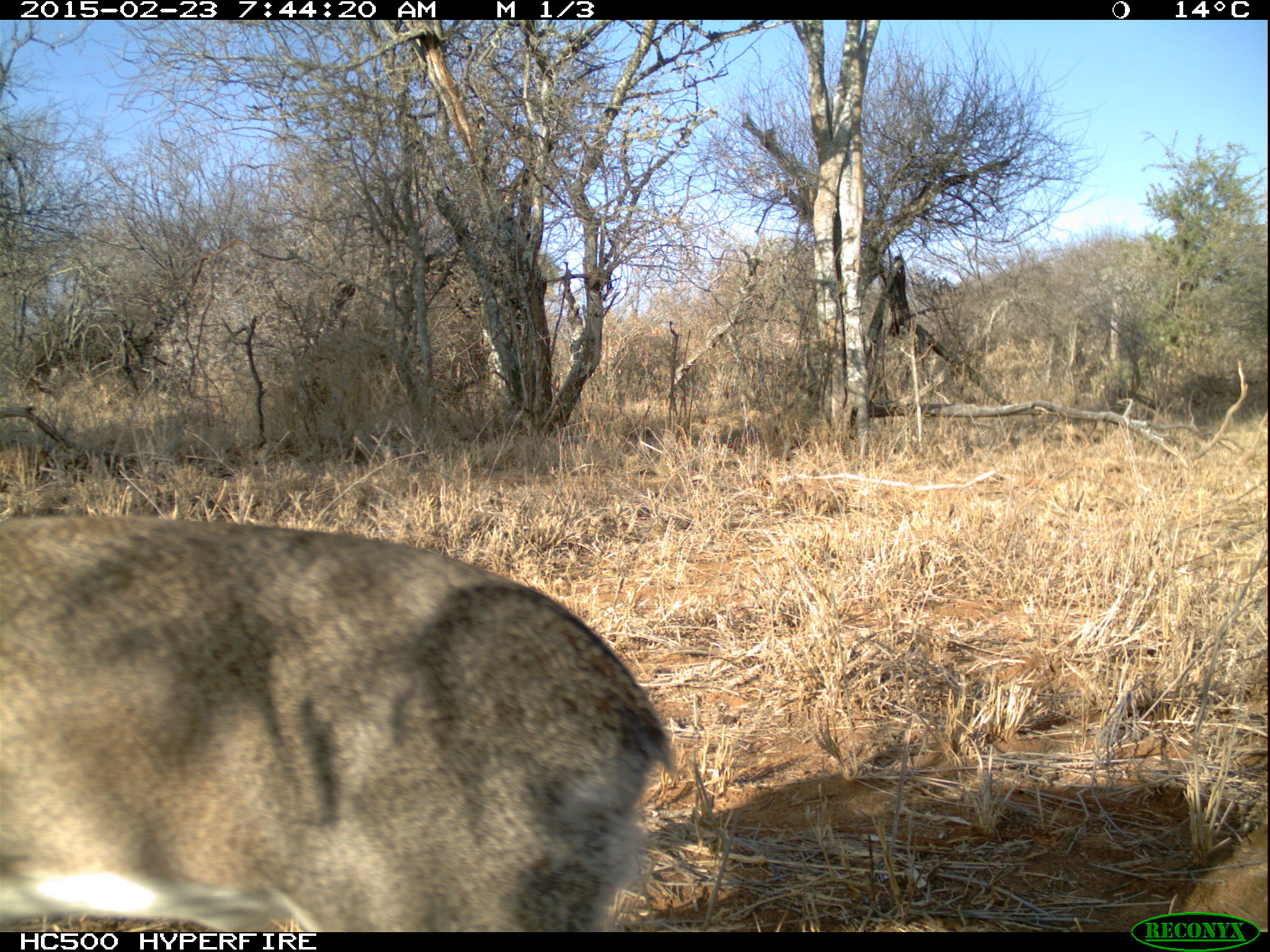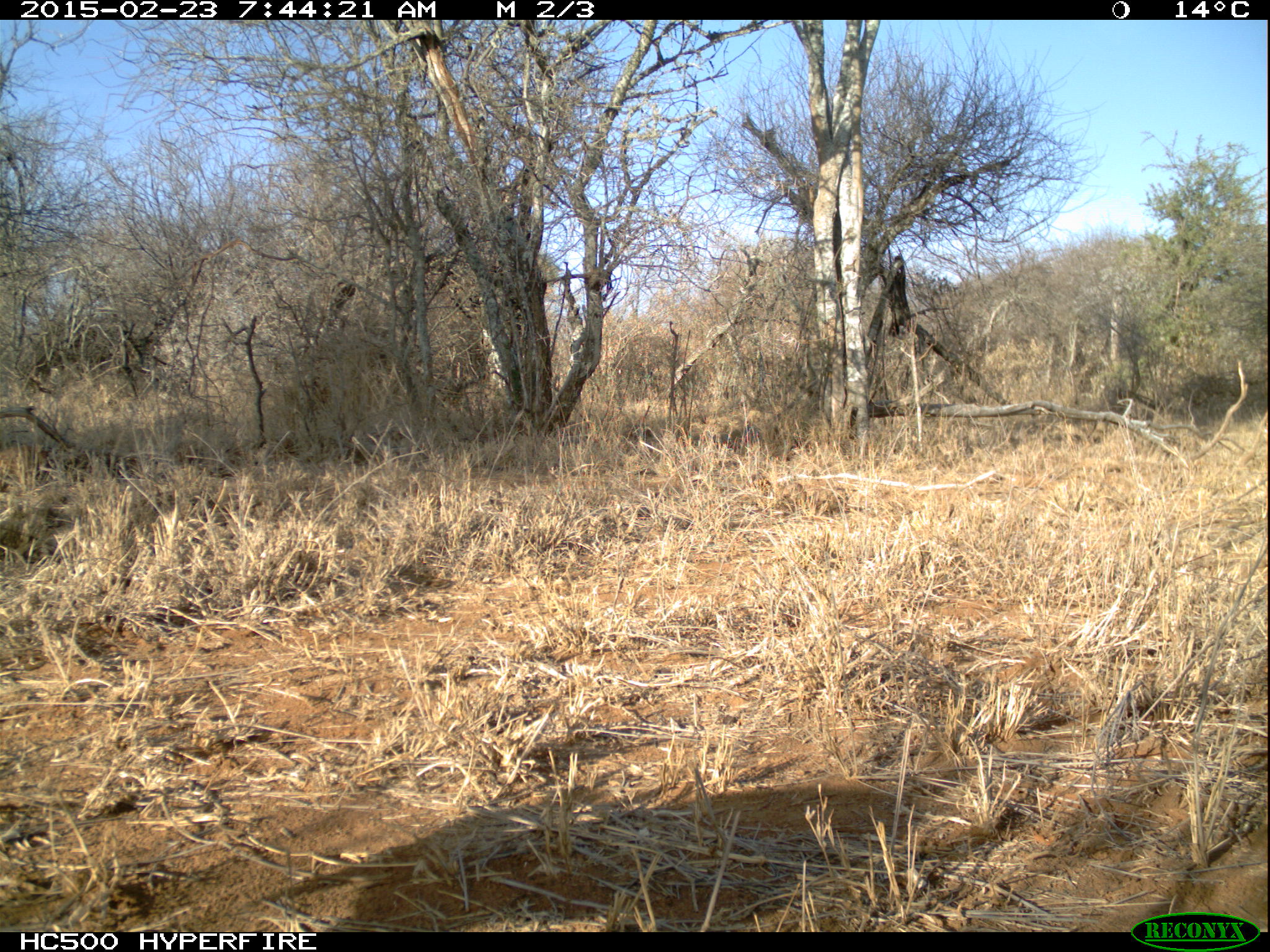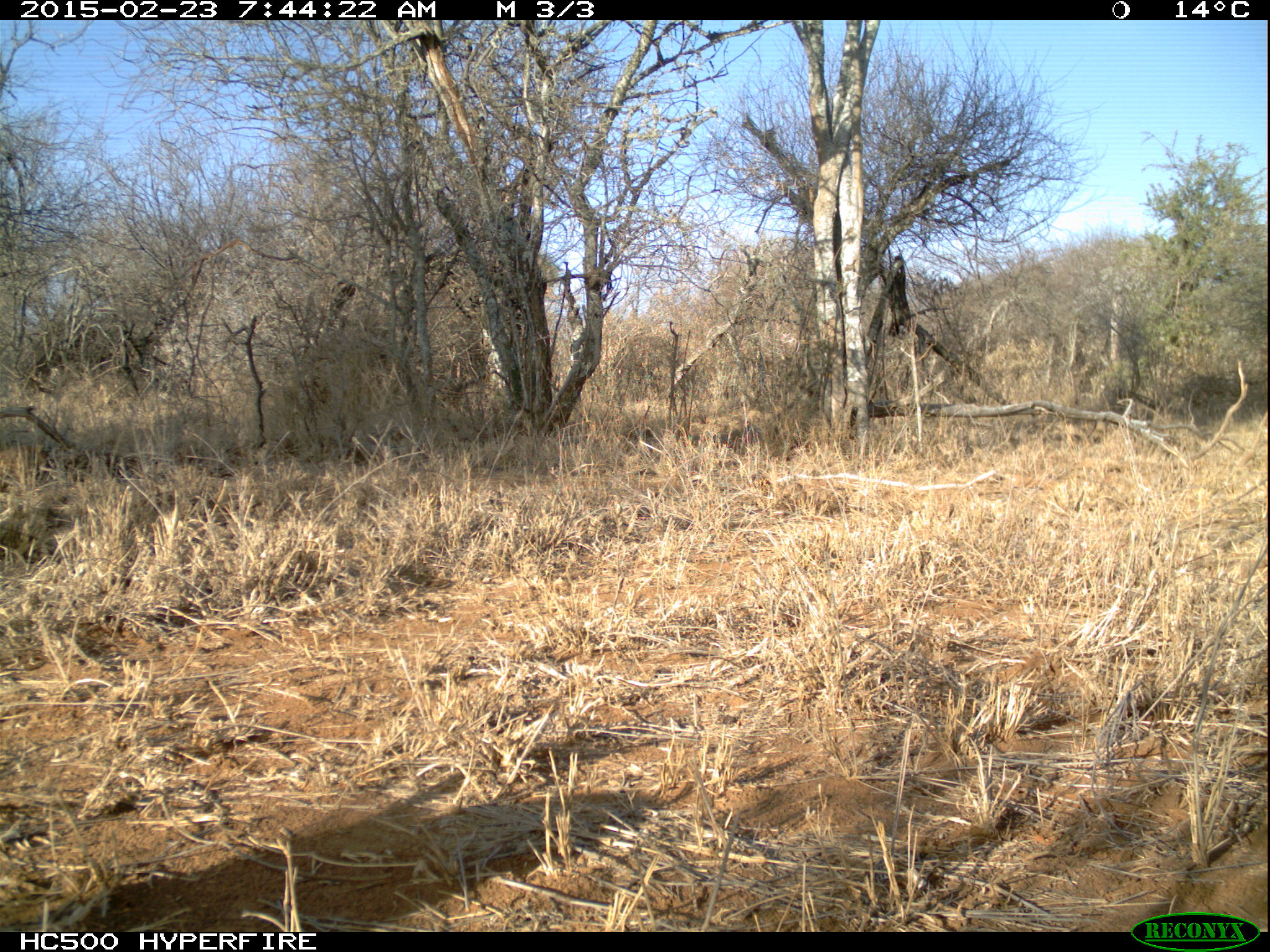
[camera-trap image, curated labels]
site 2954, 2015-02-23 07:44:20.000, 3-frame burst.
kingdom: Animalia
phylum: Chordata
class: Mammalia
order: Artiodactyla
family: Bovidae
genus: Madoqua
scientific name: Madoqua guentheri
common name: günther's dik-dik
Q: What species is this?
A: Madoqua guentheri (günther's dik-dik).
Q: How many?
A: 1.